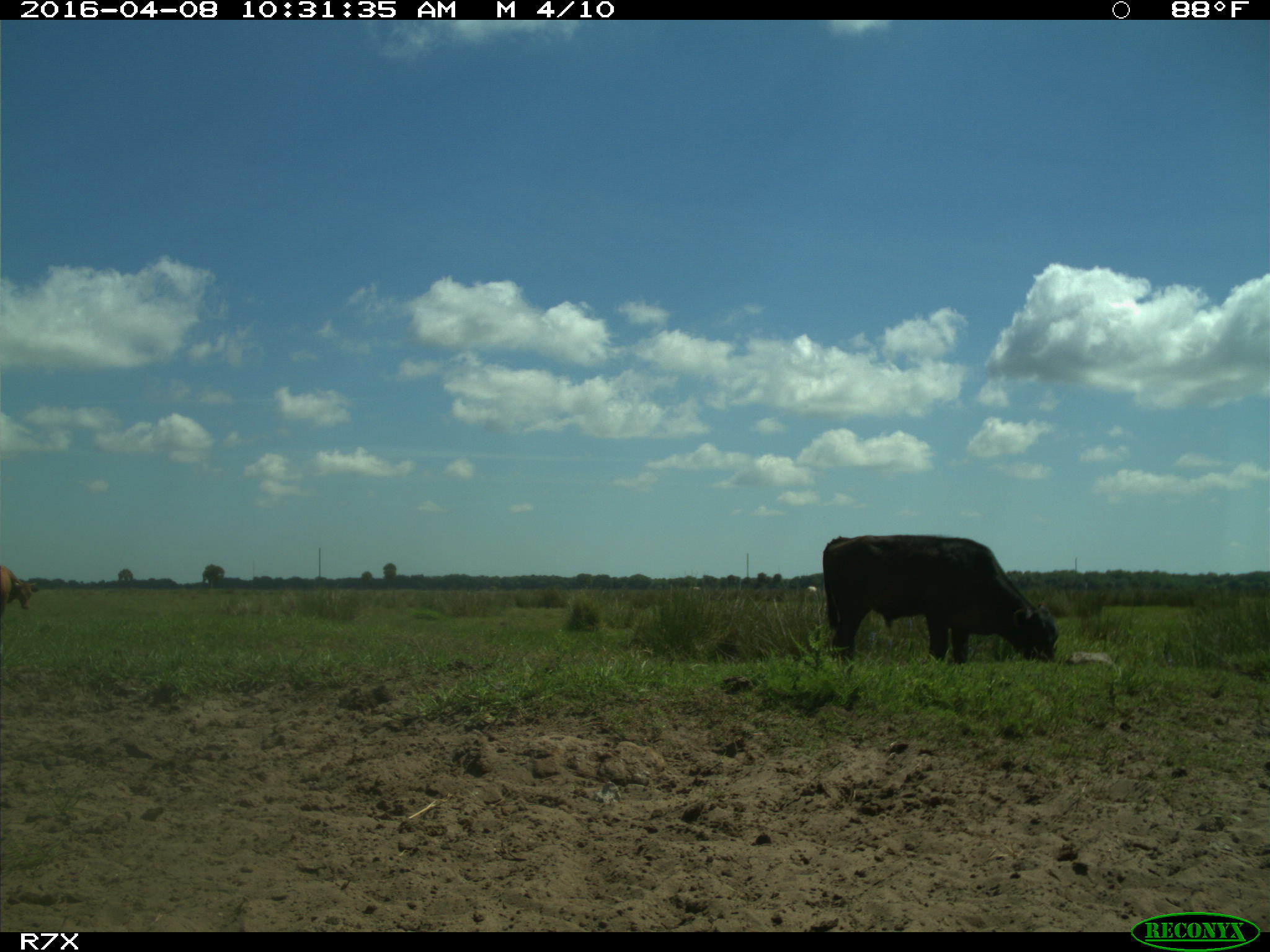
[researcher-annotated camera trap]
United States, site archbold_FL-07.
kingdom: Animalia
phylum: Chordata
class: Mammalia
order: Artiodactyla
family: Bovidae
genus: Bos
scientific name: Bos taurus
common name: domestic cow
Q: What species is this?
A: Bos taurus (domestic cow).